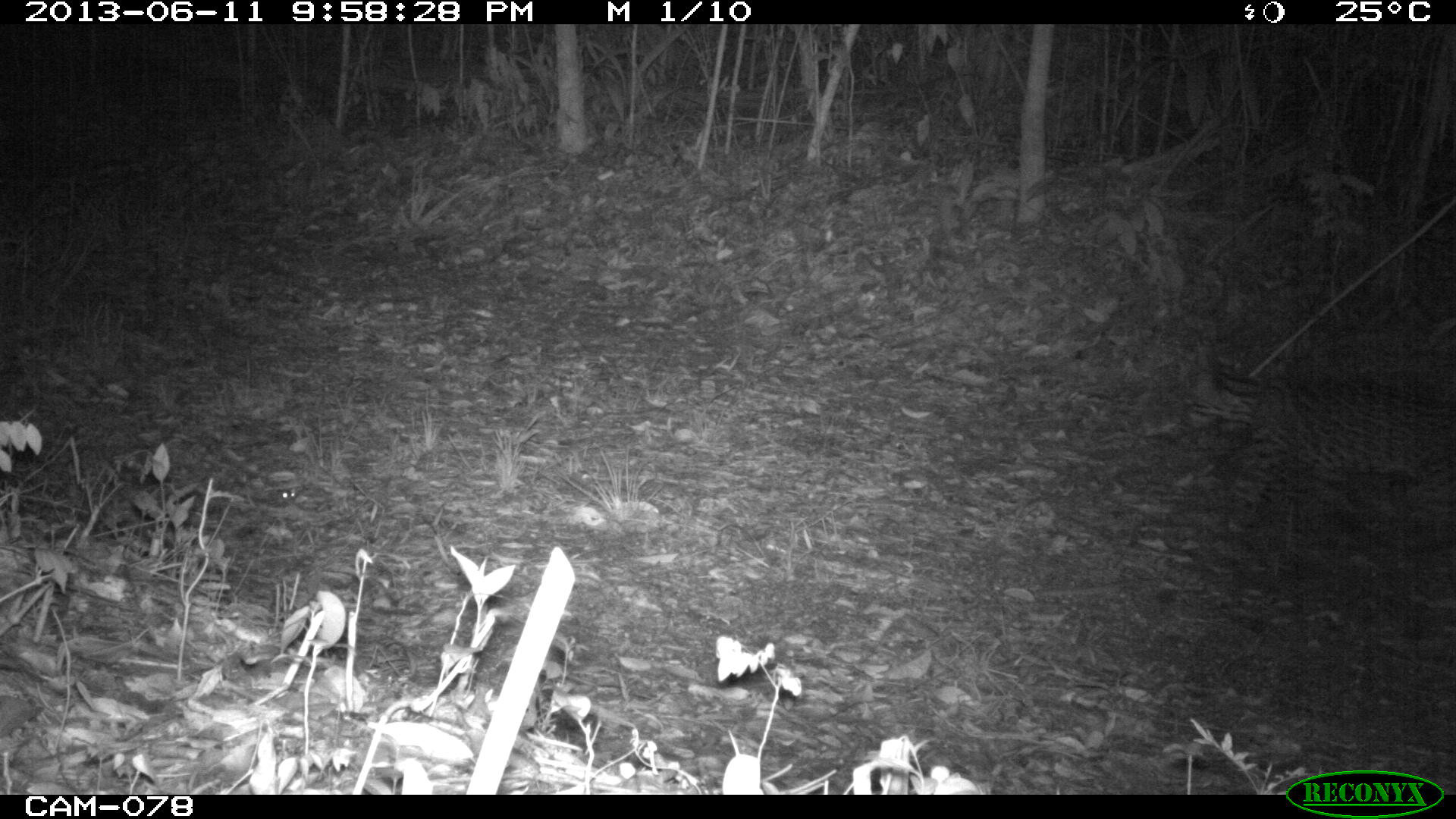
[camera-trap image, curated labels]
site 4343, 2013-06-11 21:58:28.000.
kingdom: Animalia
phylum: Chordata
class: Mammalia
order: Carnivora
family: Felidae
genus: Leopardus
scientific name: Leopardus pardalis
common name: ocelot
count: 1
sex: male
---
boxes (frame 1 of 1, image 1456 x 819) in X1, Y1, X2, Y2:
leopardus pardalis: 1182, 368, 1456, 535